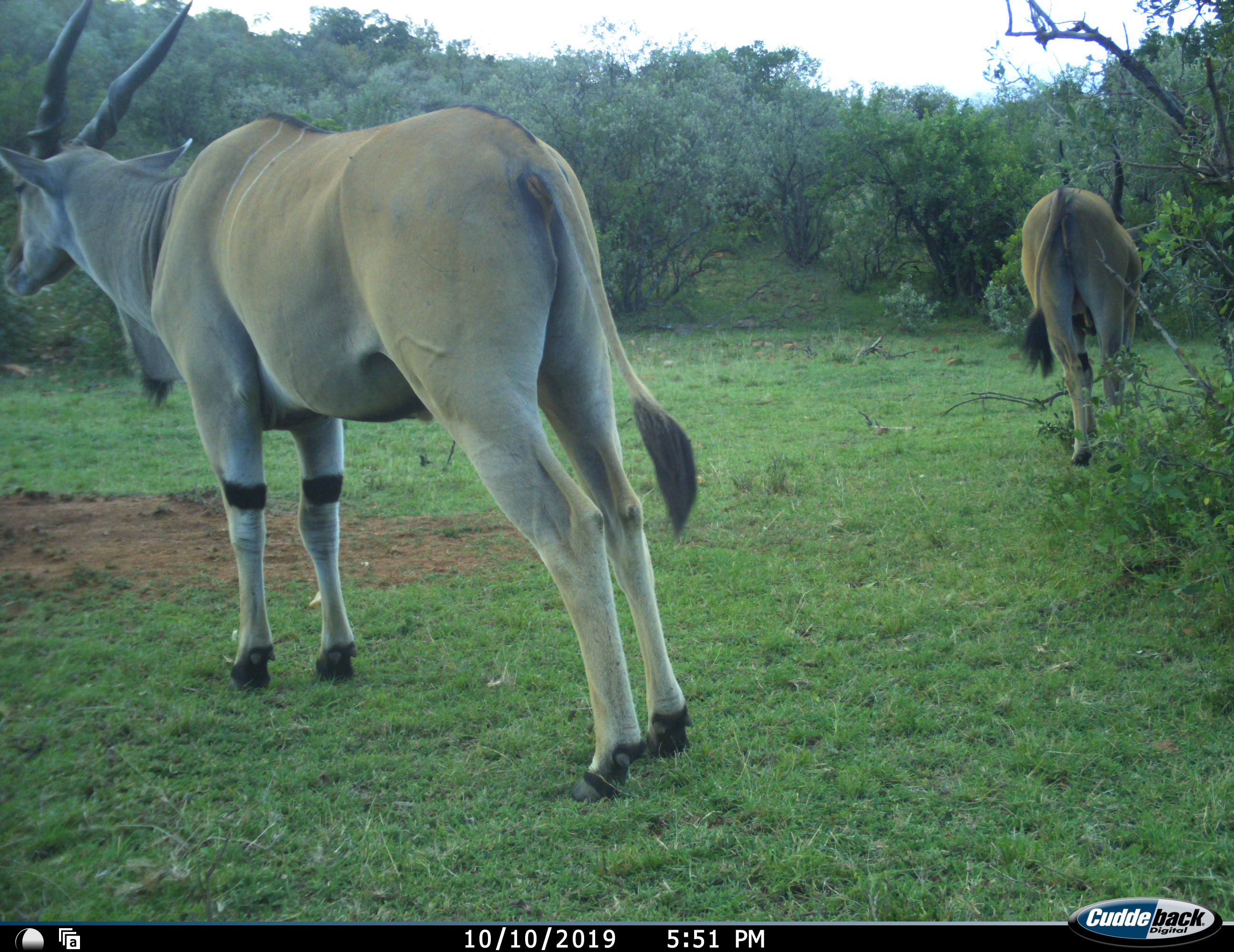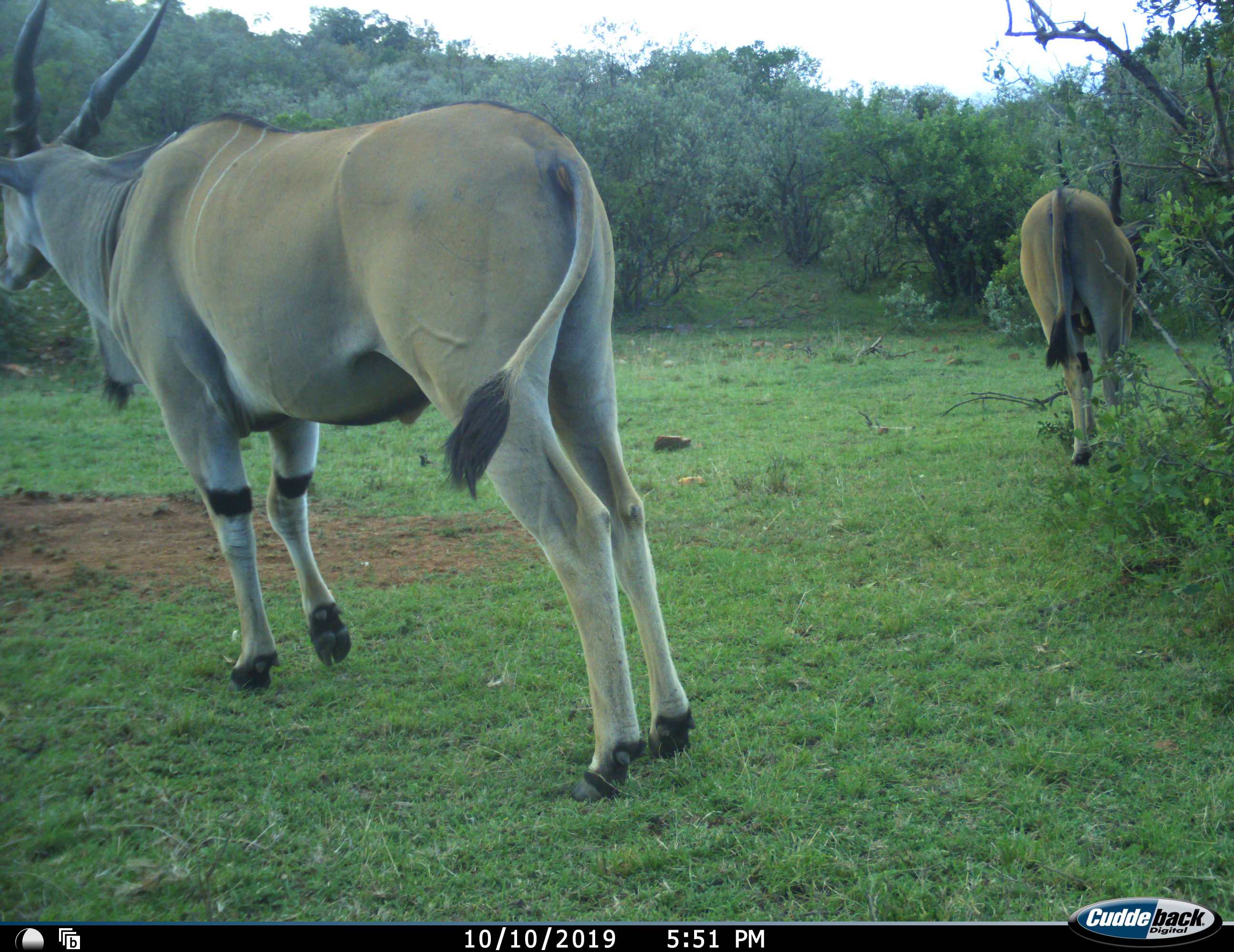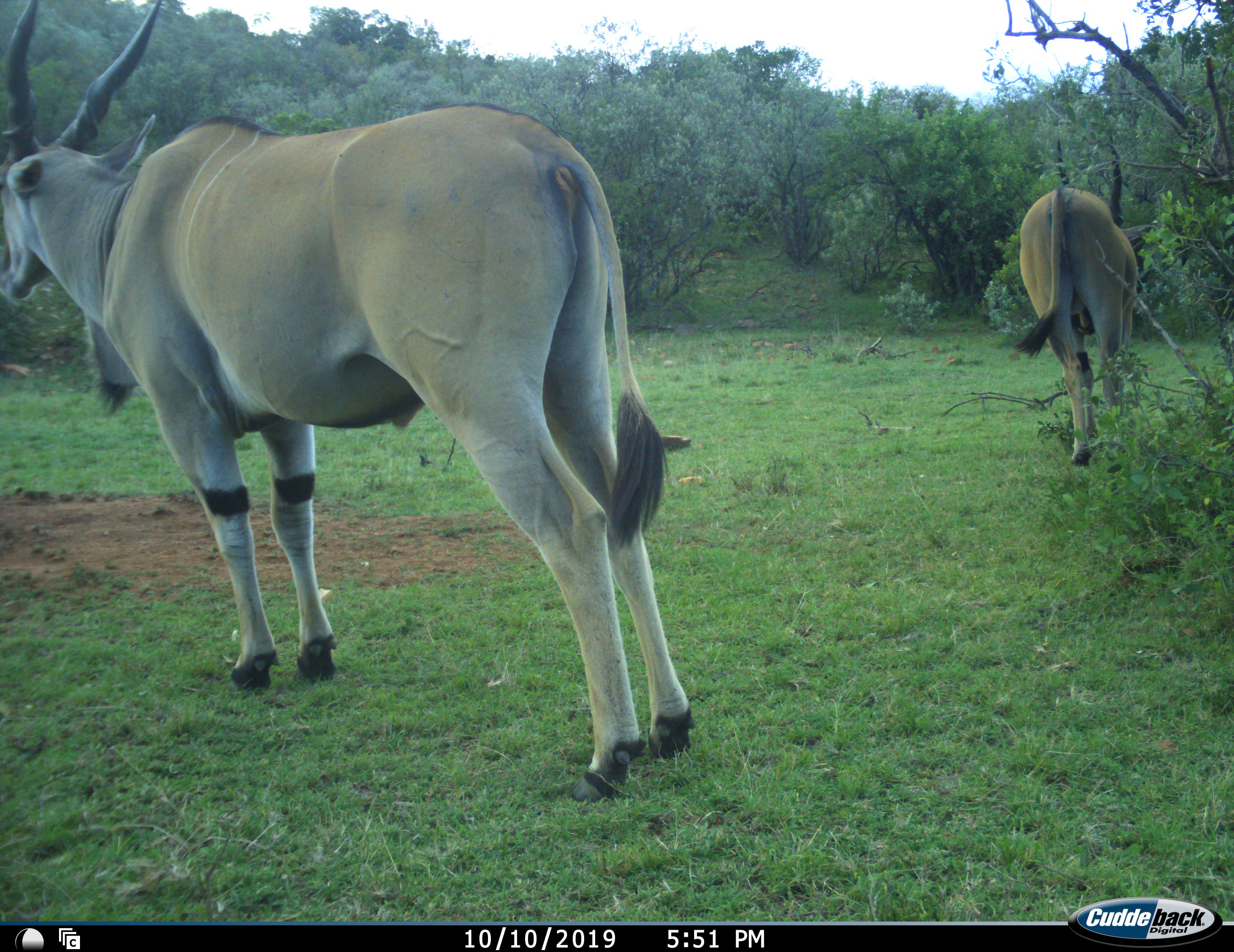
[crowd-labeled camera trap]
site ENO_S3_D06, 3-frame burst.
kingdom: Animalia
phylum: Chordata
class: Mammalia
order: Artiodactyla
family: Bovidae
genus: Tragelaphus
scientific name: Tragelaphus oryx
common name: eland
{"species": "eland (Tragelaphus oryx)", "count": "2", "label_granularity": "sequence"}